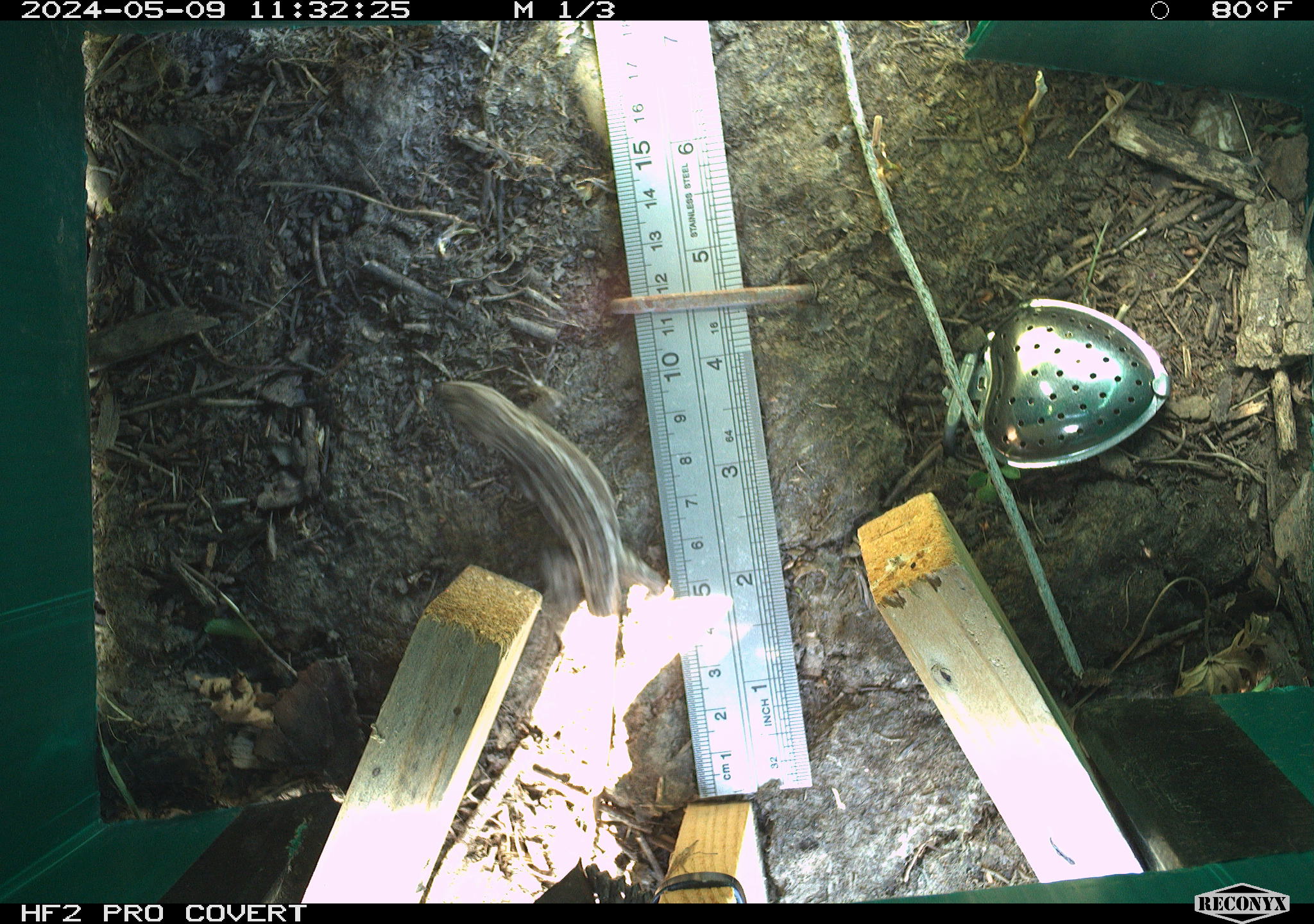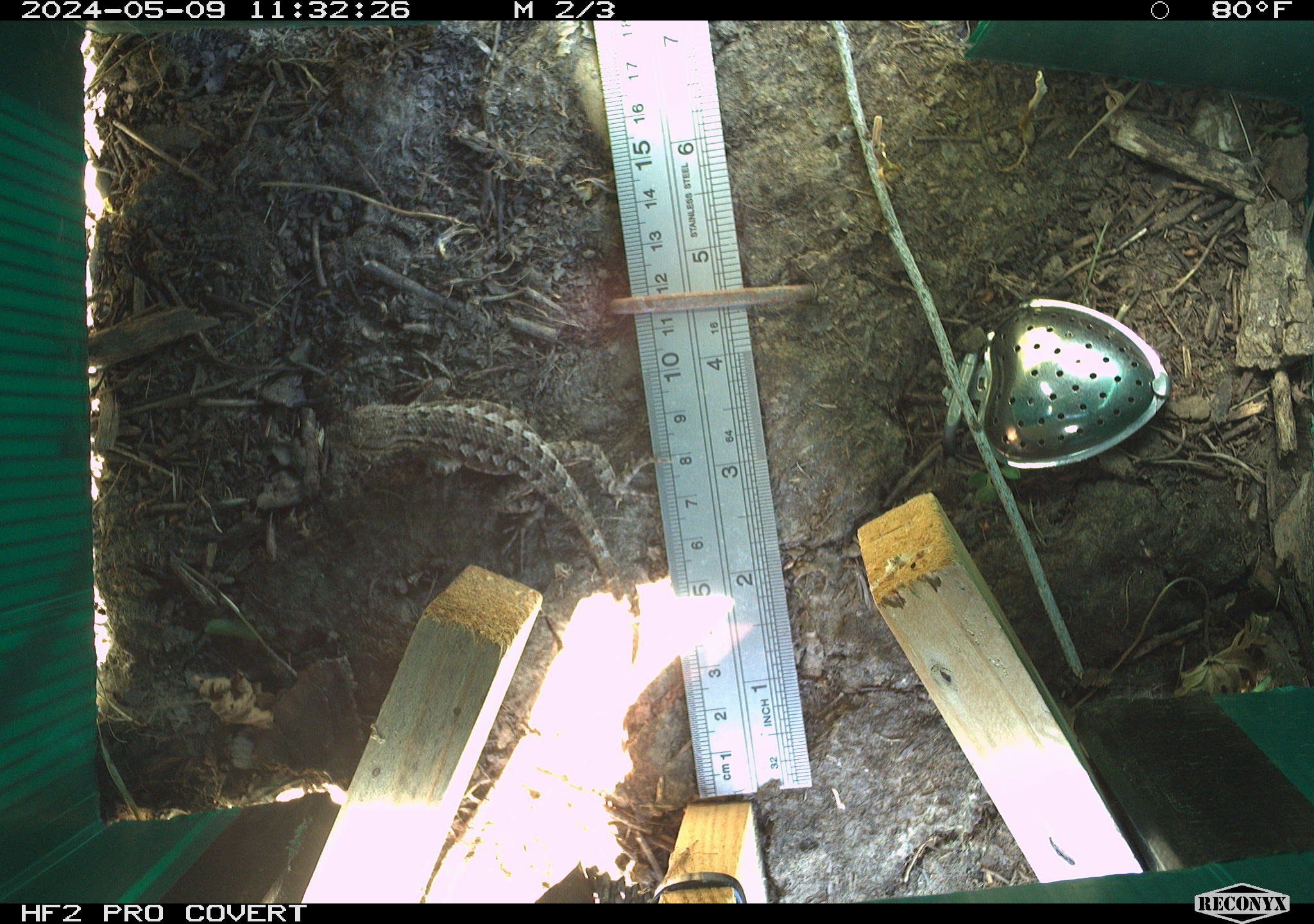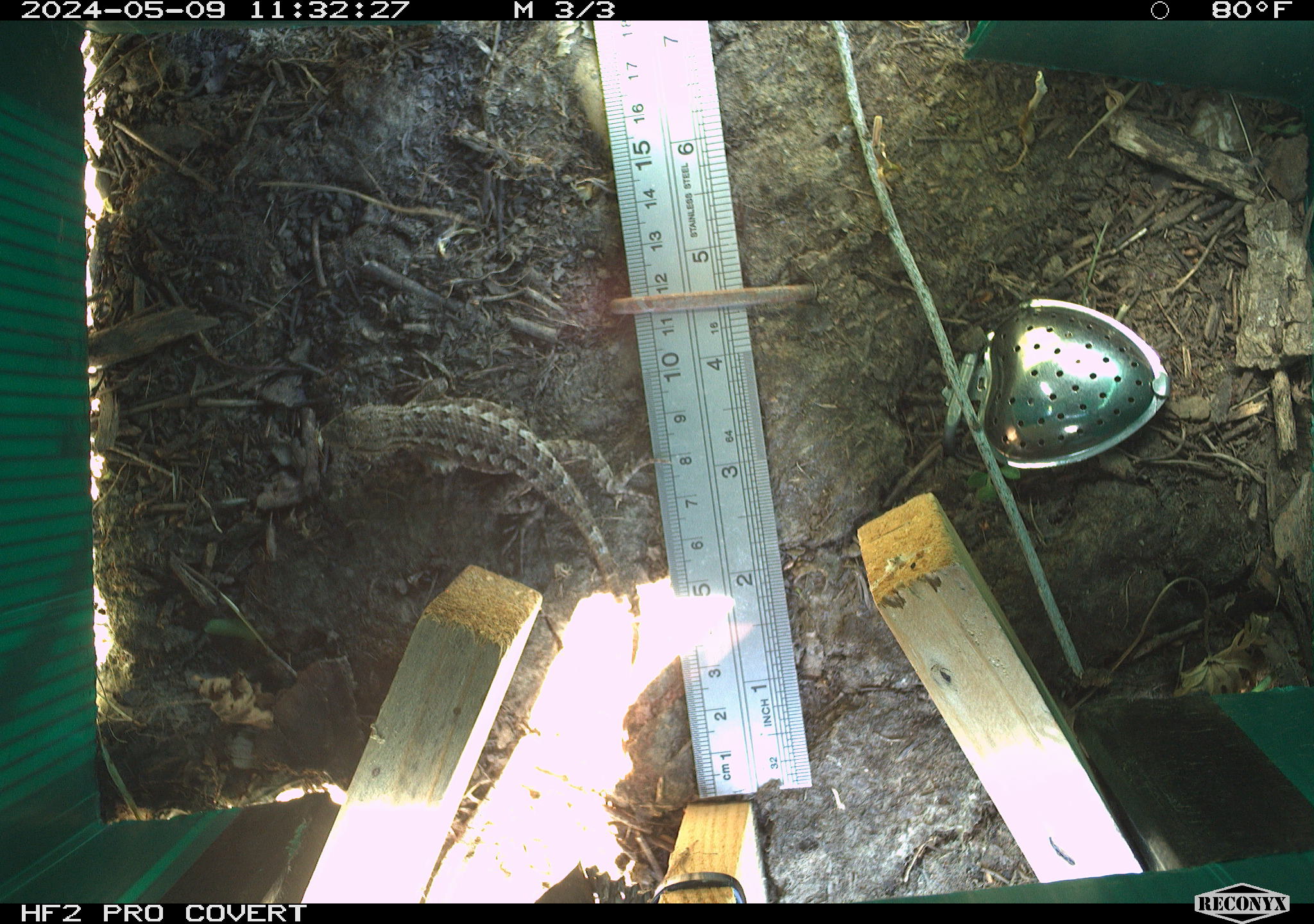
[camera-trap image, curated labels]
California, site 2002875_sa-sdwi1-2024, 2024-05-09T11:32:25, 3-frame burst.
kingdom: Animalia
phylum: Chordata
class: Reptilia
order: Squamata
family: Phrynosomatidae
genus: Sceloporus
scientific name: Sceloporus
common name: spiny lizards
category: sceloporus species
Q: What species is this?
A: Sceloporus species (spiny lizards) (Sceloporus).